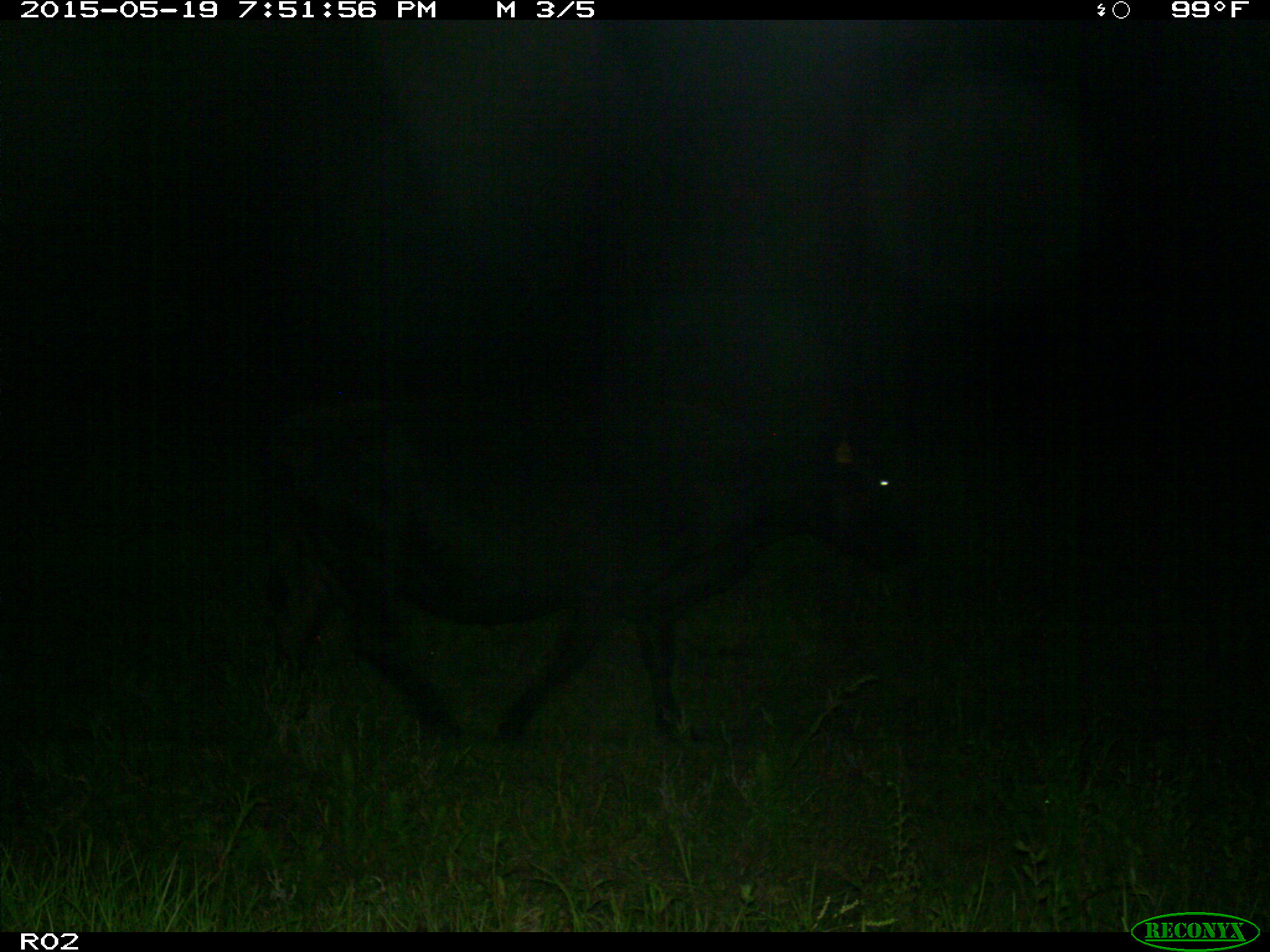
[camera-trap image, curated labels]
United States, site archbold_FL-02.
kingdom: Animalia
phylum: Chordata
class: Mammalia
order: Artiodactyla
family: Bovidae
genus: Bos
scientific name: Bos taurus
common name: domestic cow